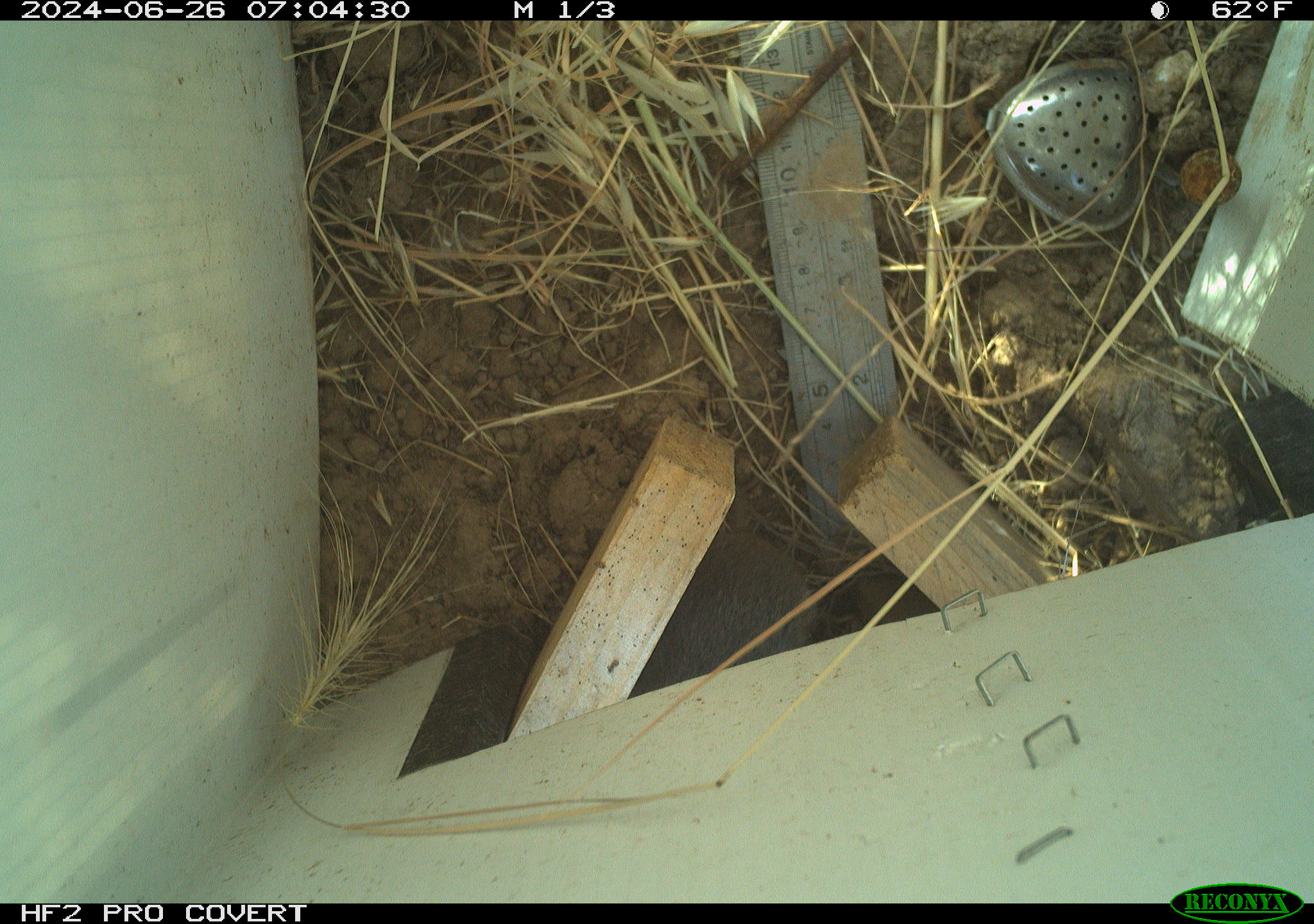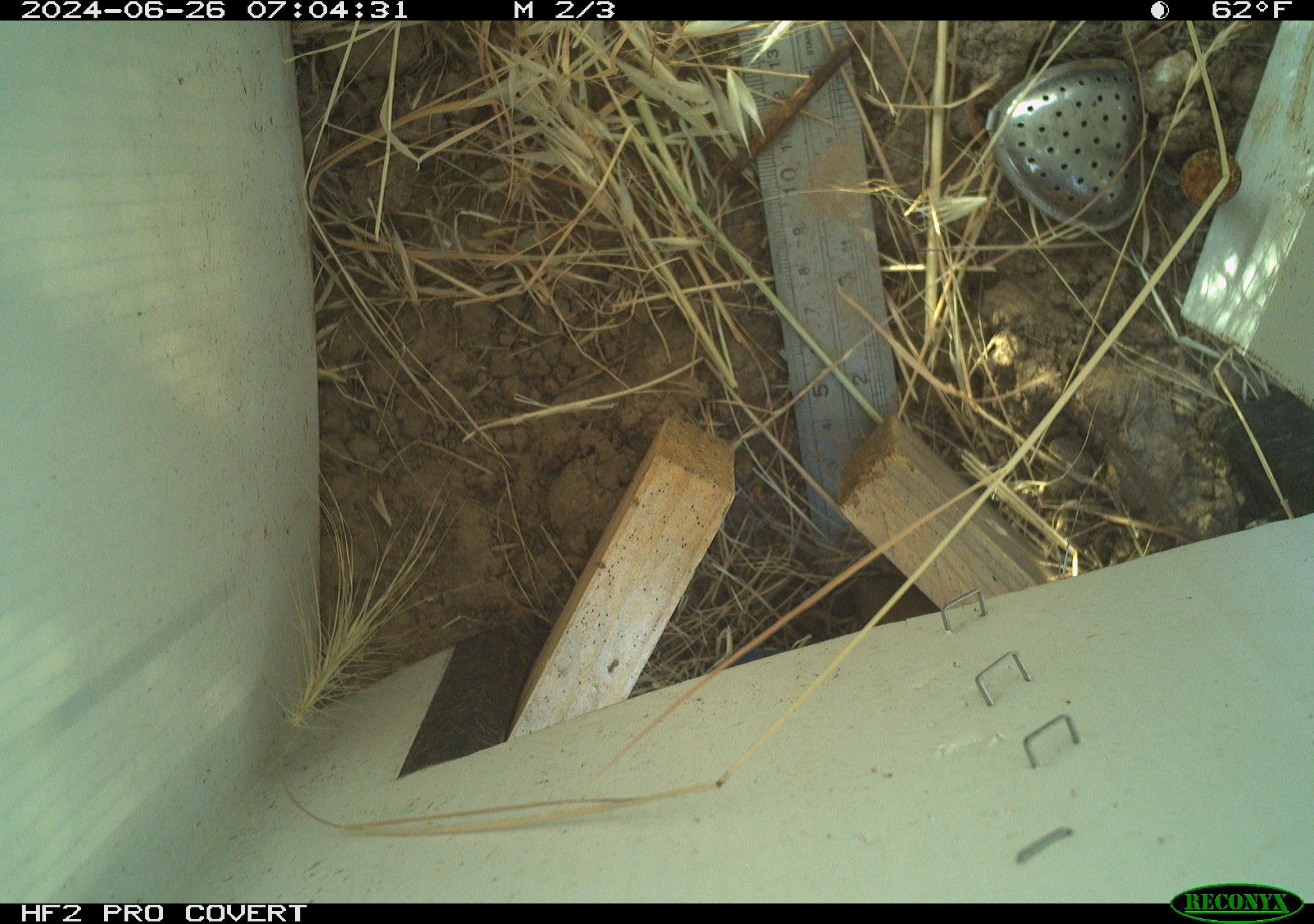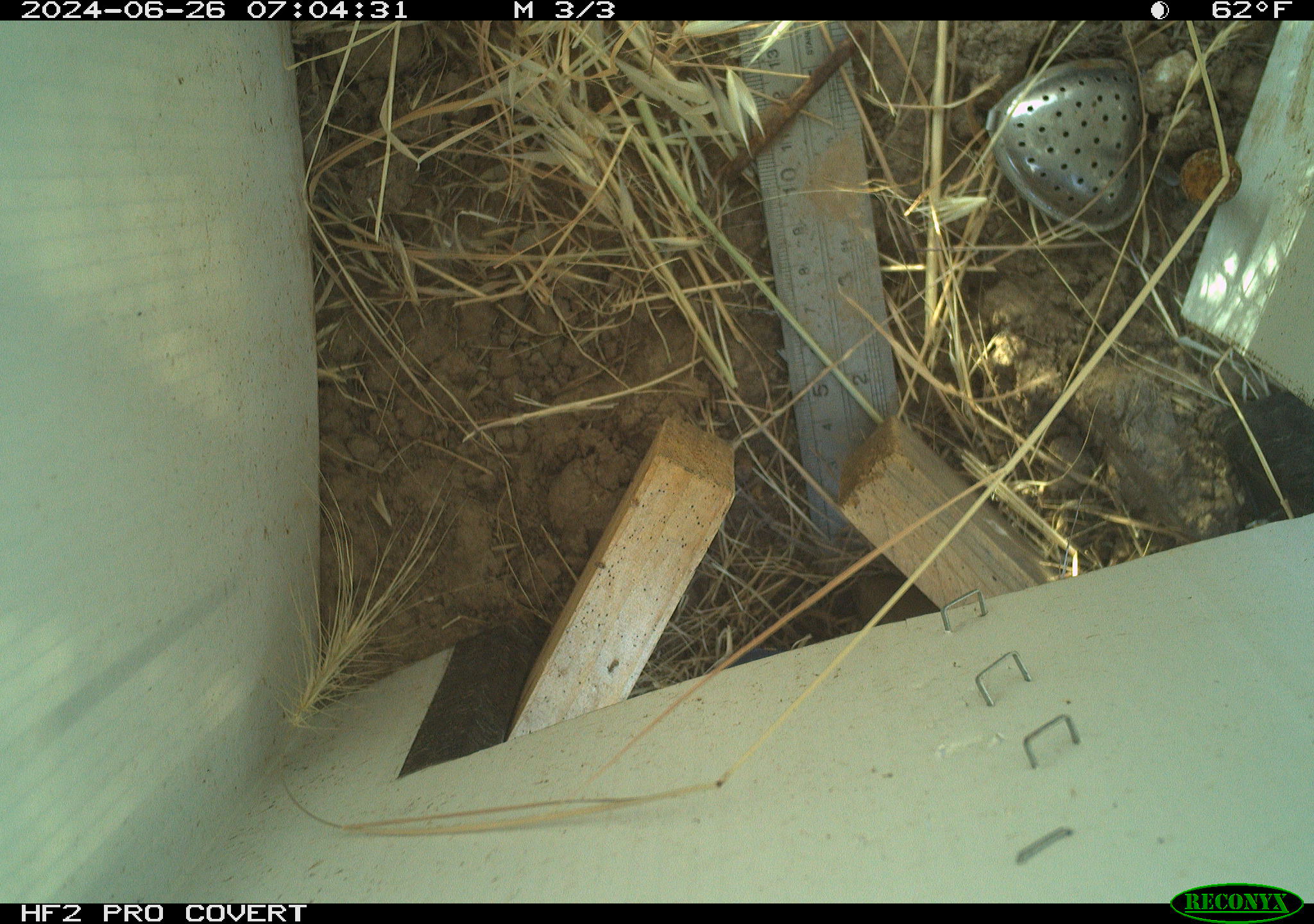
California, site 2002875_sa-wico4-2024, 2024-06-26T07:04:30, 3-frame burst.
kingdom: Animalia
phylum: Chordata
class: Mammalia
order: Rodentia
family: Cricetidae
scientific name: Arvicolinae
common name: voles, lemmings, and muskrats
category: arvicolinae subfamily